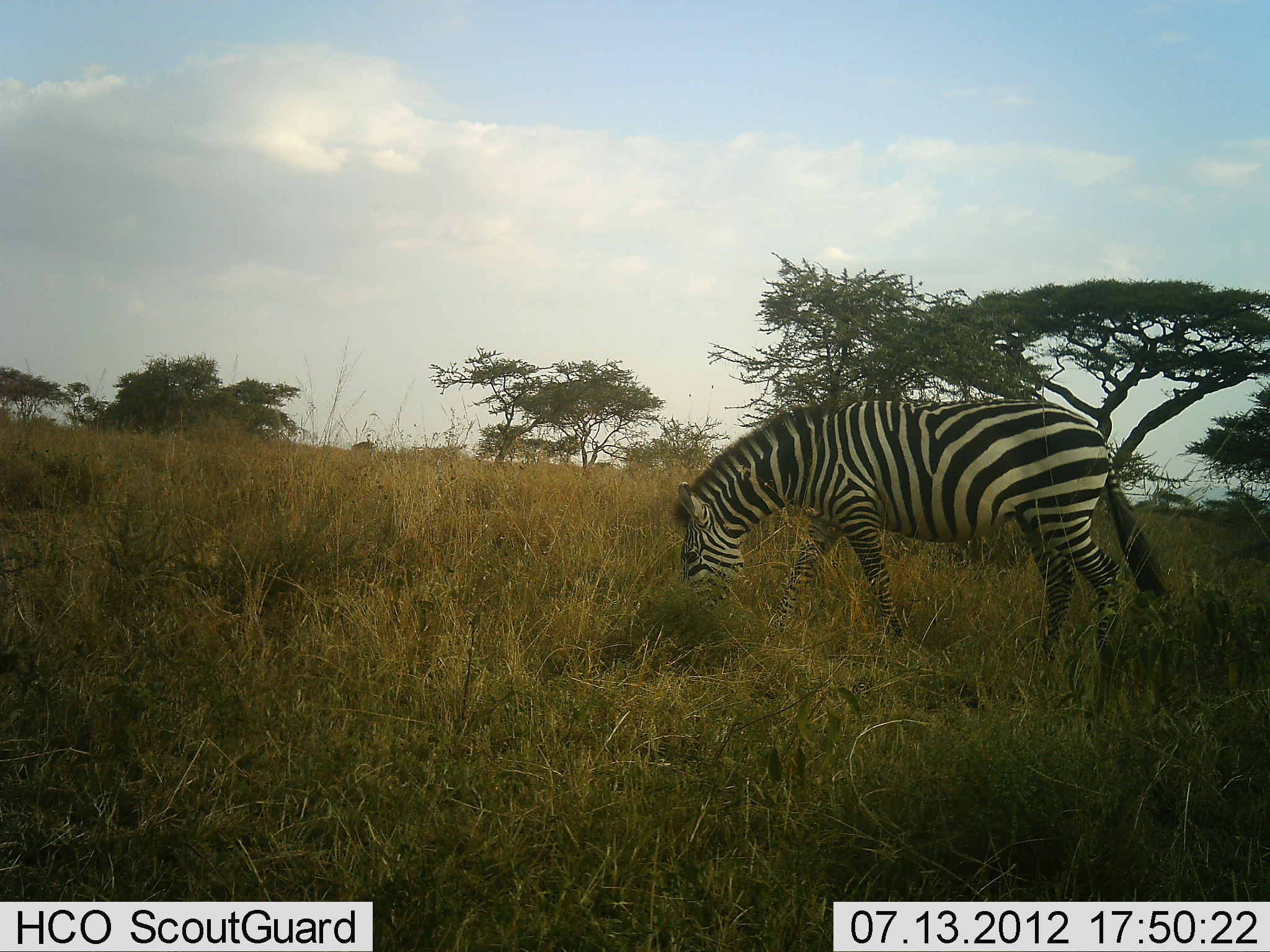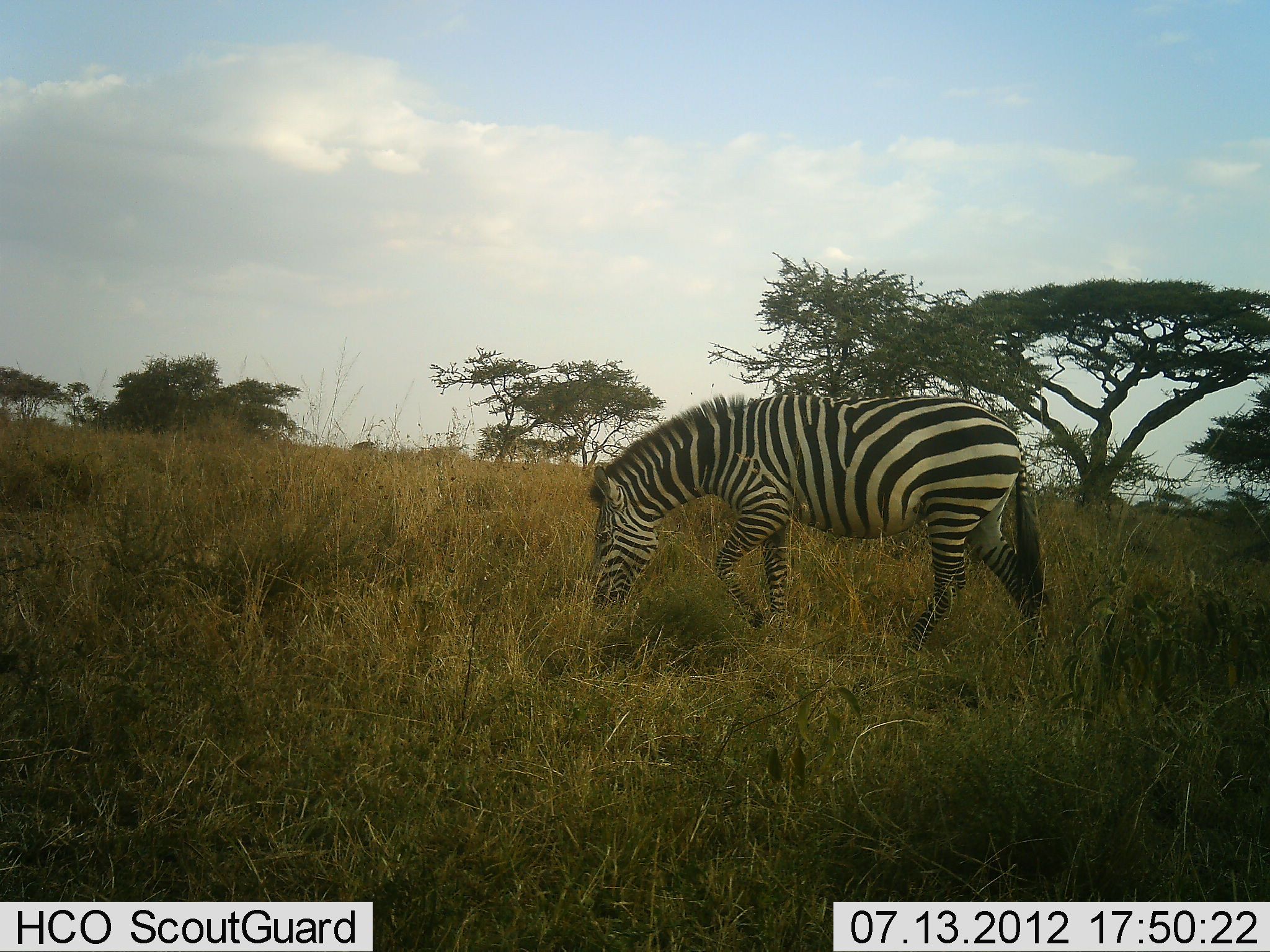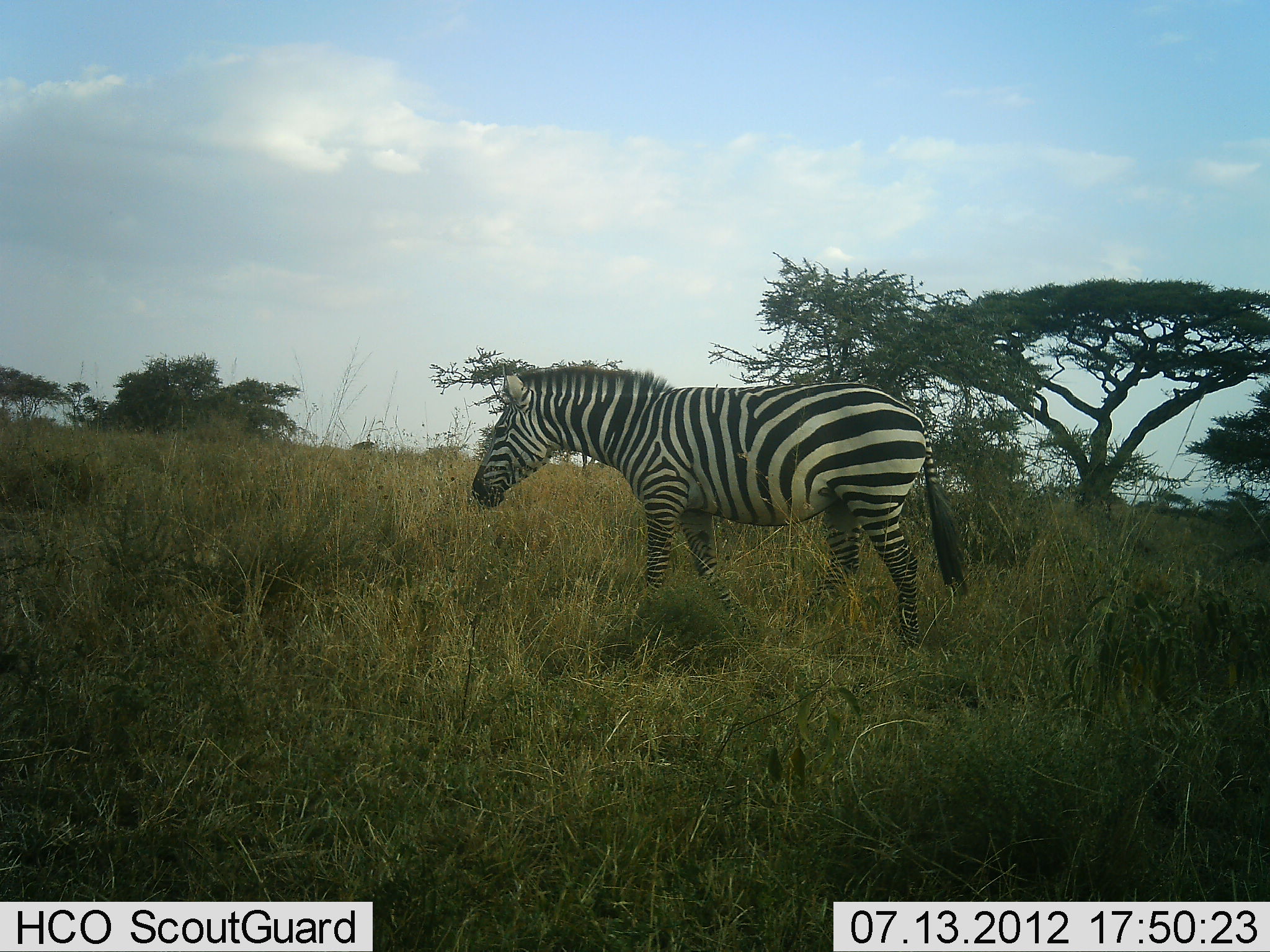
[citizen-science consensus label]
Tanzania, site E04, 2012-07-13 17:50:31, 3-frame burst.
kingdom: Animalia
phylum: Chordata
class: Mammalia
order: Perissodactyla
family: Equidae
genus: Equus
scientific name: Equus quagga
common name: plains zebra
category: zebra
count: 1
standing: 0%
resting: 0%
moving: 60%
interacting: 0%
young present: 0%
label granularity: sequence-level